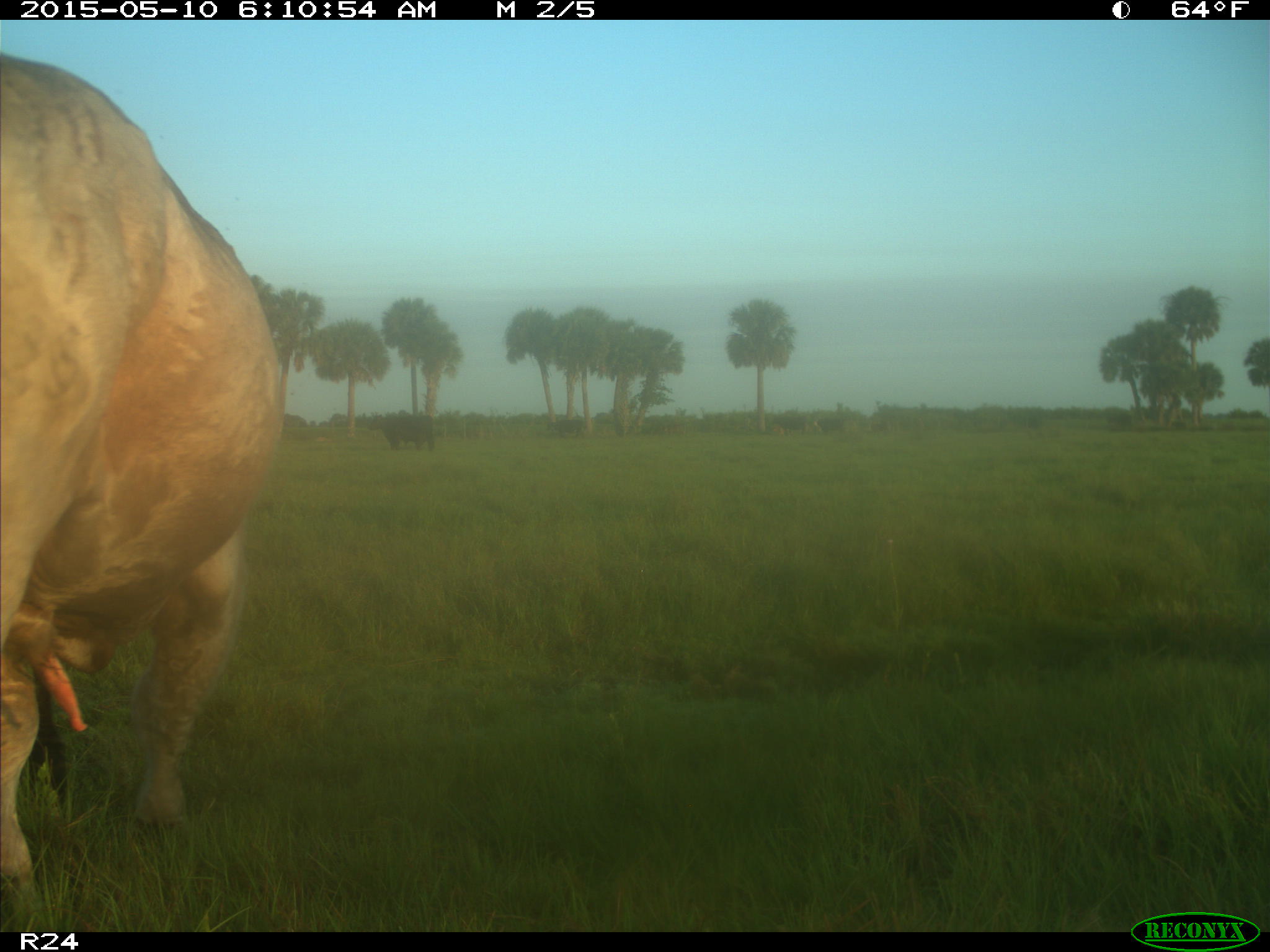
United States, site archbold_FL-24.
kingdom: Animalia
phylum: Chordata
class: Mammalia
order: Artiodactyla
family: Bovidae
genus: Bos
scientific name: Bos taurus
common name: domestic cow